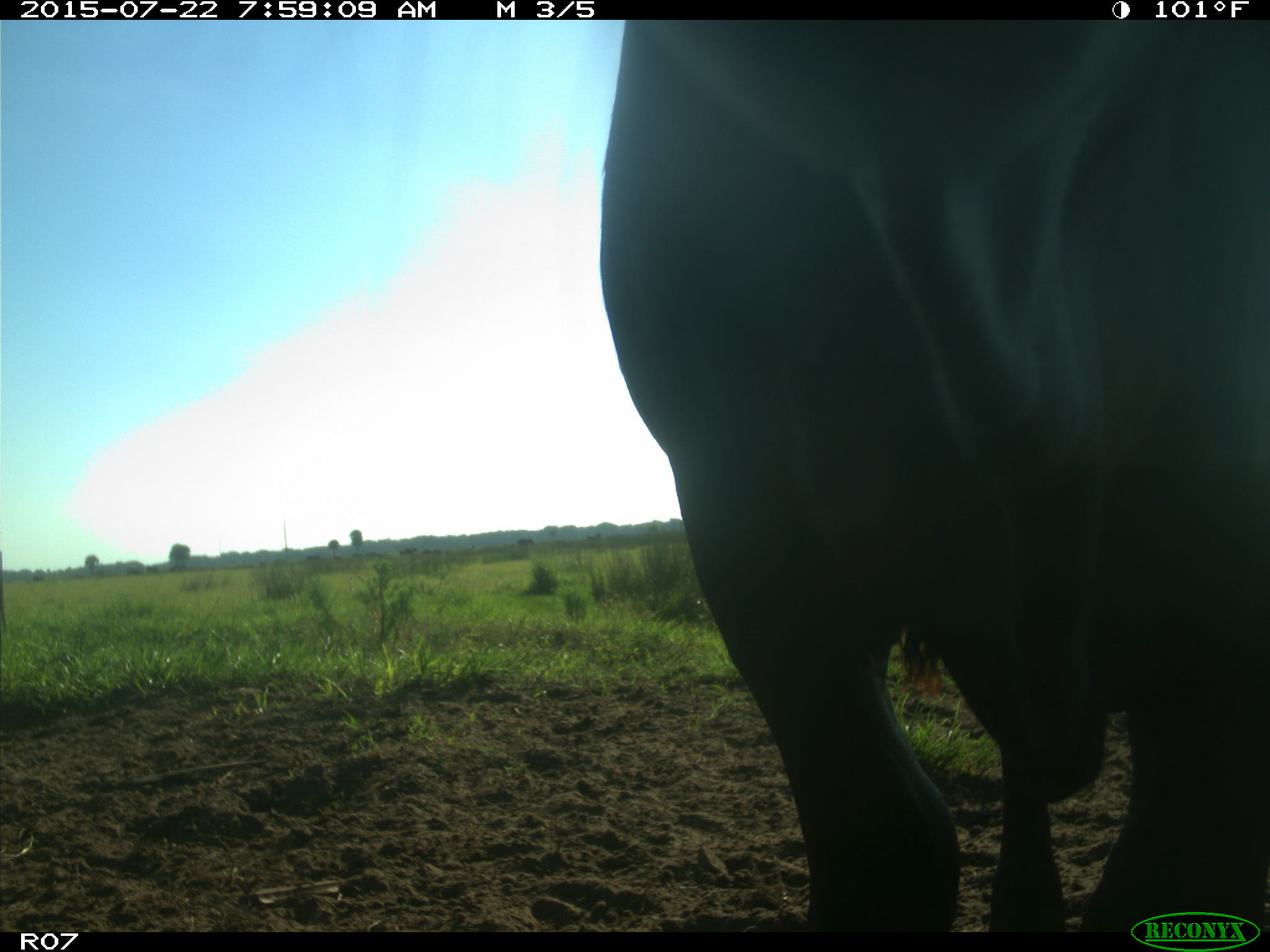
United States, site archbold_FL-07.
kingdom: Animalia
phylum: Chordata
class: Mammalia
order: Artiodactyla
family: Bovidae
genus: Bos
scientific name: Bos taurus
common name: domestic cow